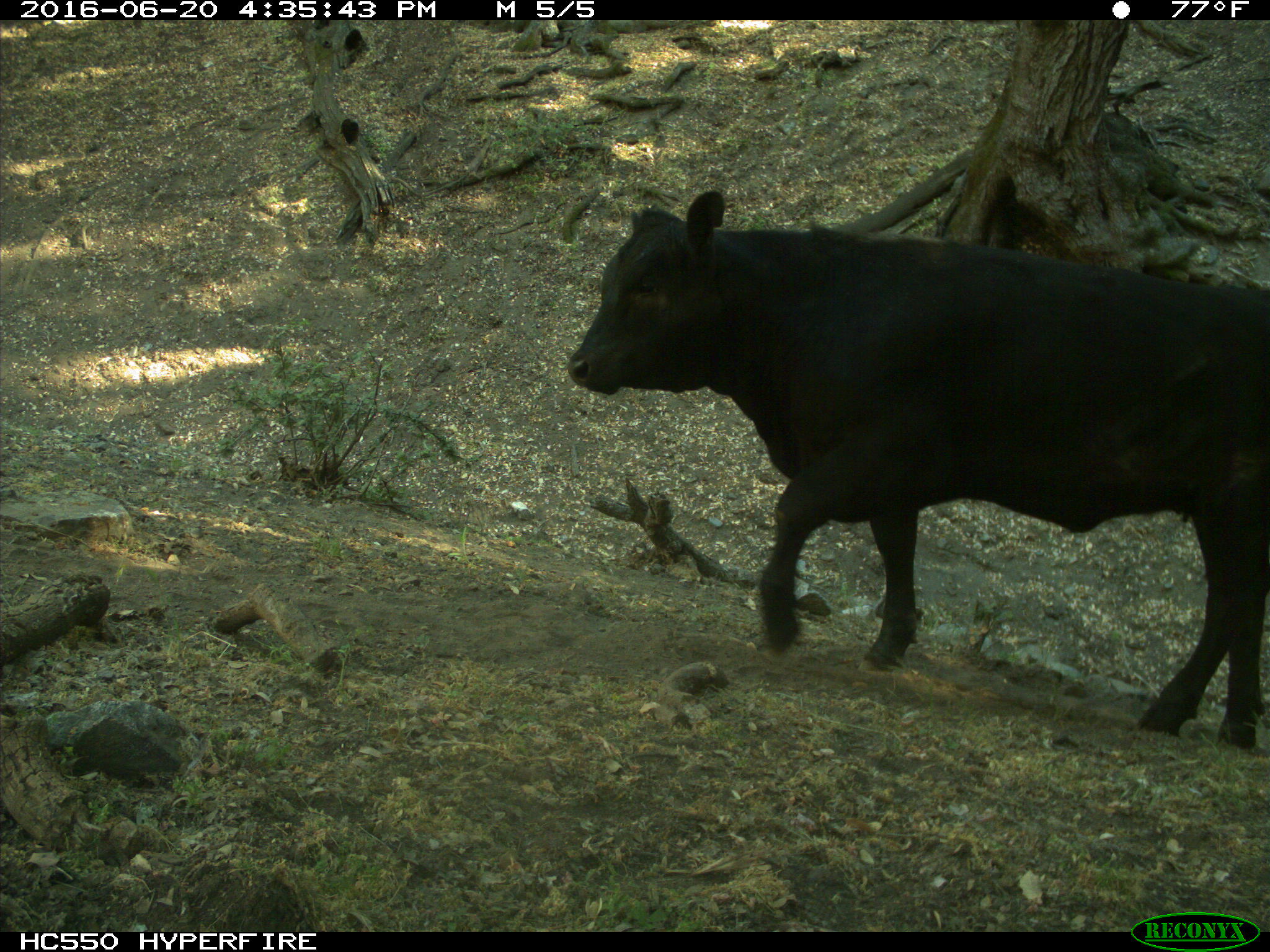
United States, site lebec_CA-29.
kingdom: Animalia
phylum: Chordata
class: Mammalia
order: Artiodactyla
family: Bovidae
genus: Bos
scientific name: Bos taurus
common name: domestic cow